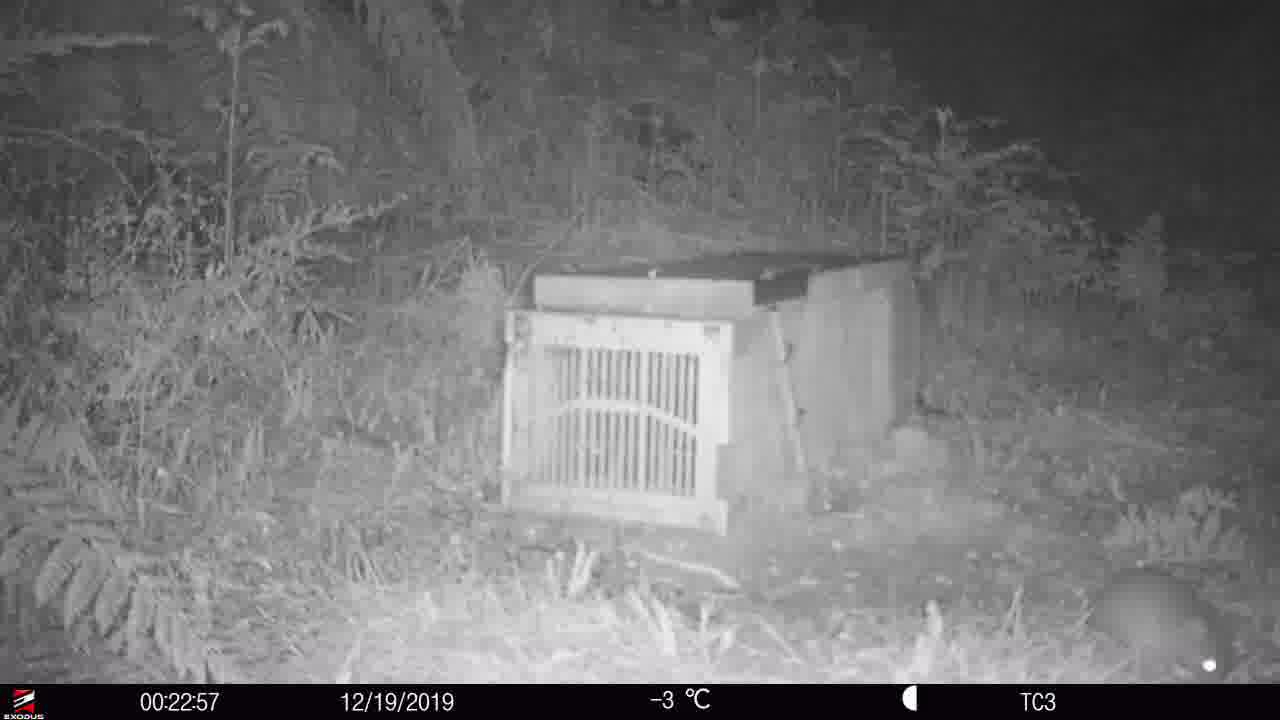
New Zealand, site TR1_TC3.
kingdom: Animalia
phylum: Chordata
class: Mammalia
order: Rodentia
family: Muridae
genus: Rattus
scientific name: Rattus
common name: rat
Rat (Rattus).